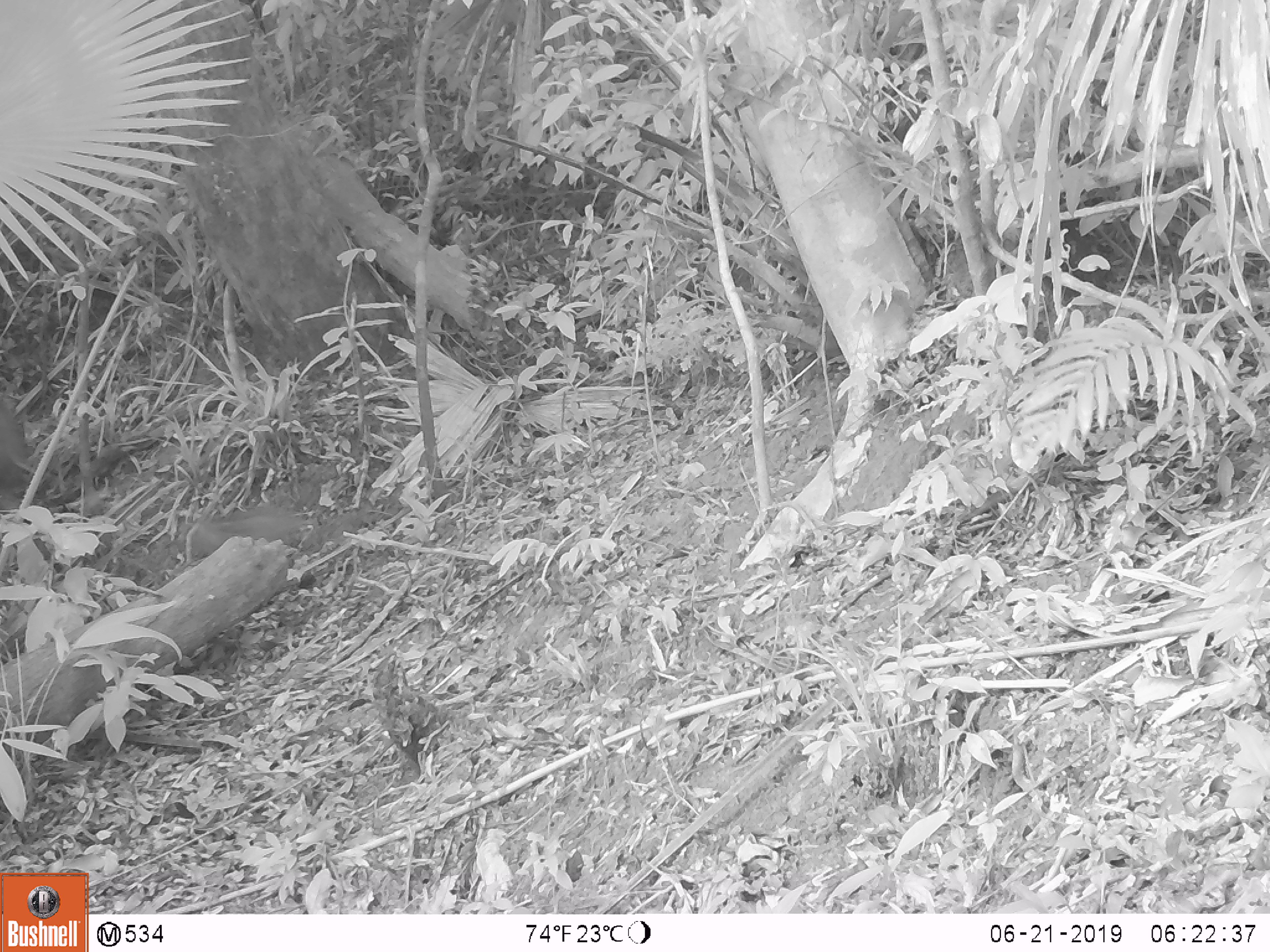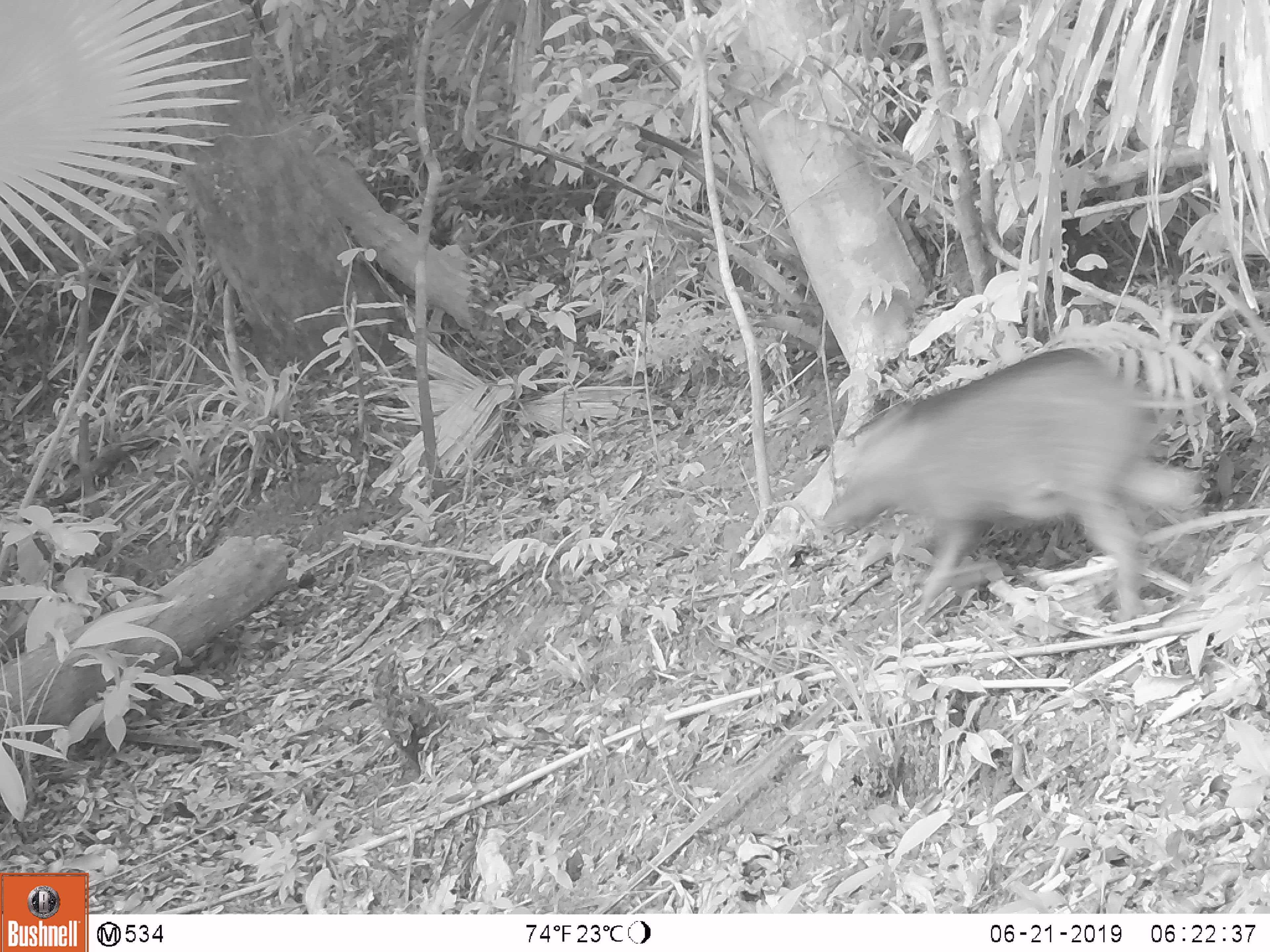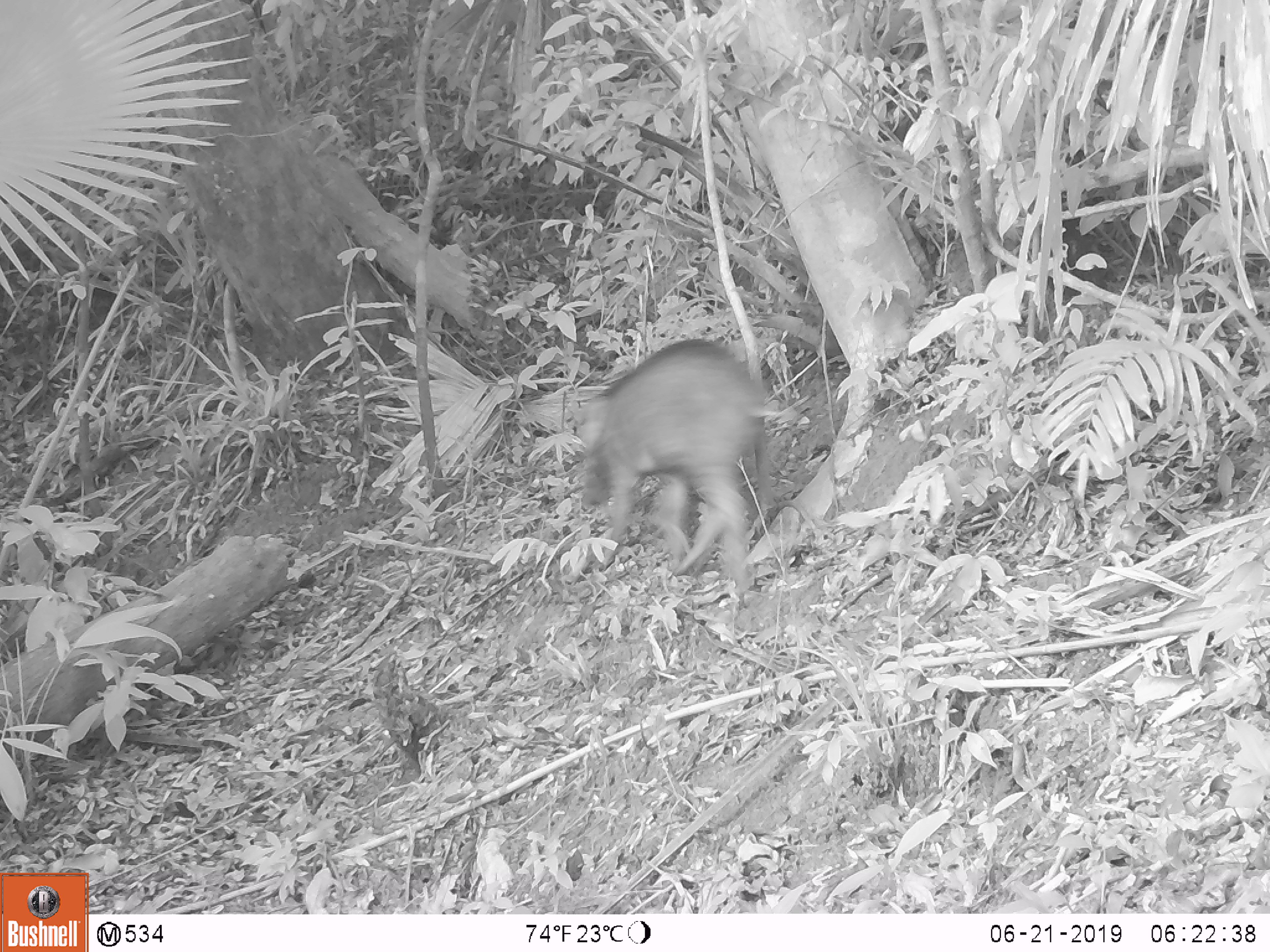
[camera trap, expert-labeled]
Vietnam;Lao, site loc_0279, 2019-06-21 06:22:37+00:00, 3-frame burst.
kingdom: Animalia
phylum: Chordata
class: Mammalia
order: Artiodactyla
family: Suidae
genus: Sus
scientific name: Sus scrofa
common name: eurasian wild pig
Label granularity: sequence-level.